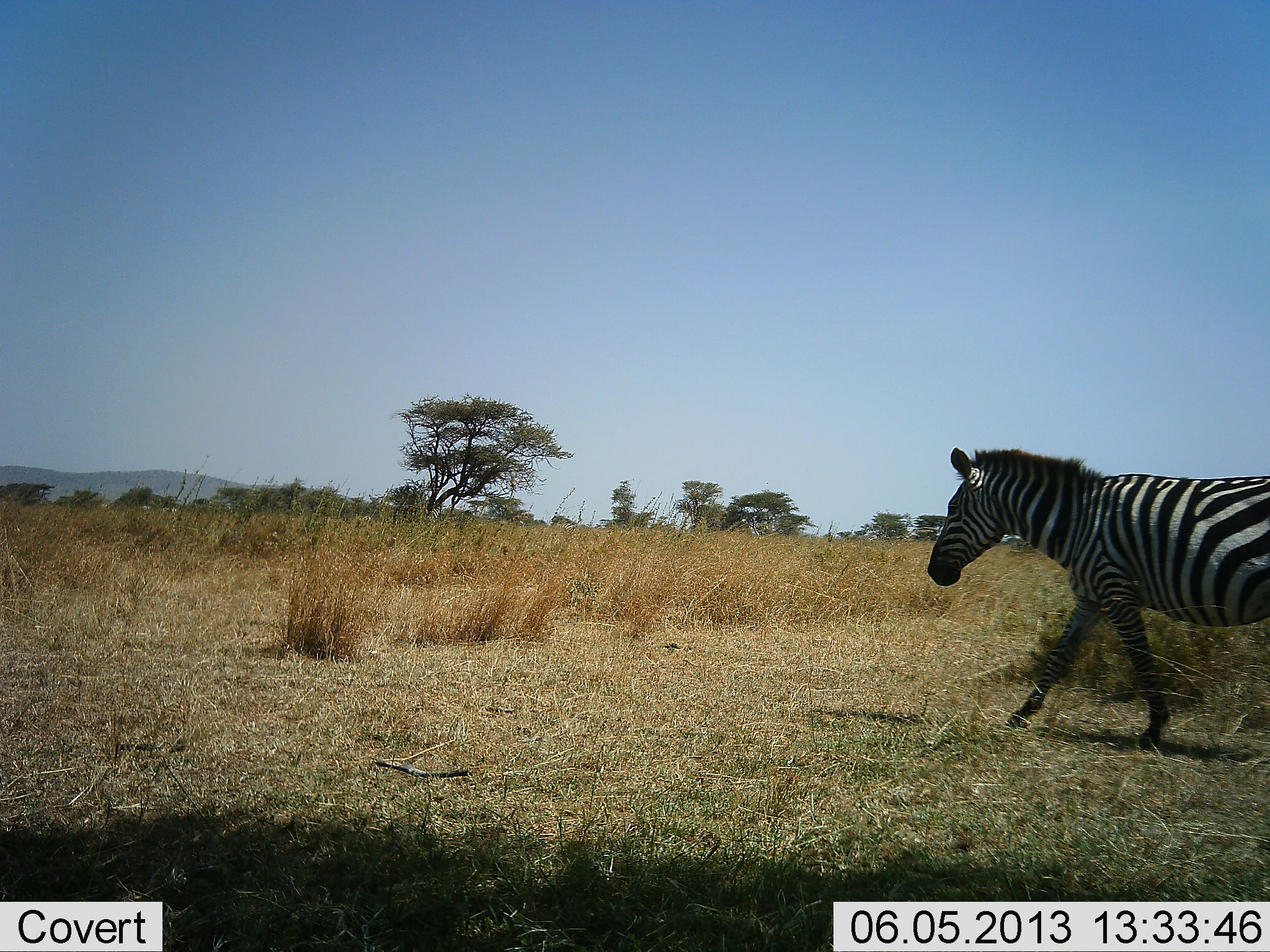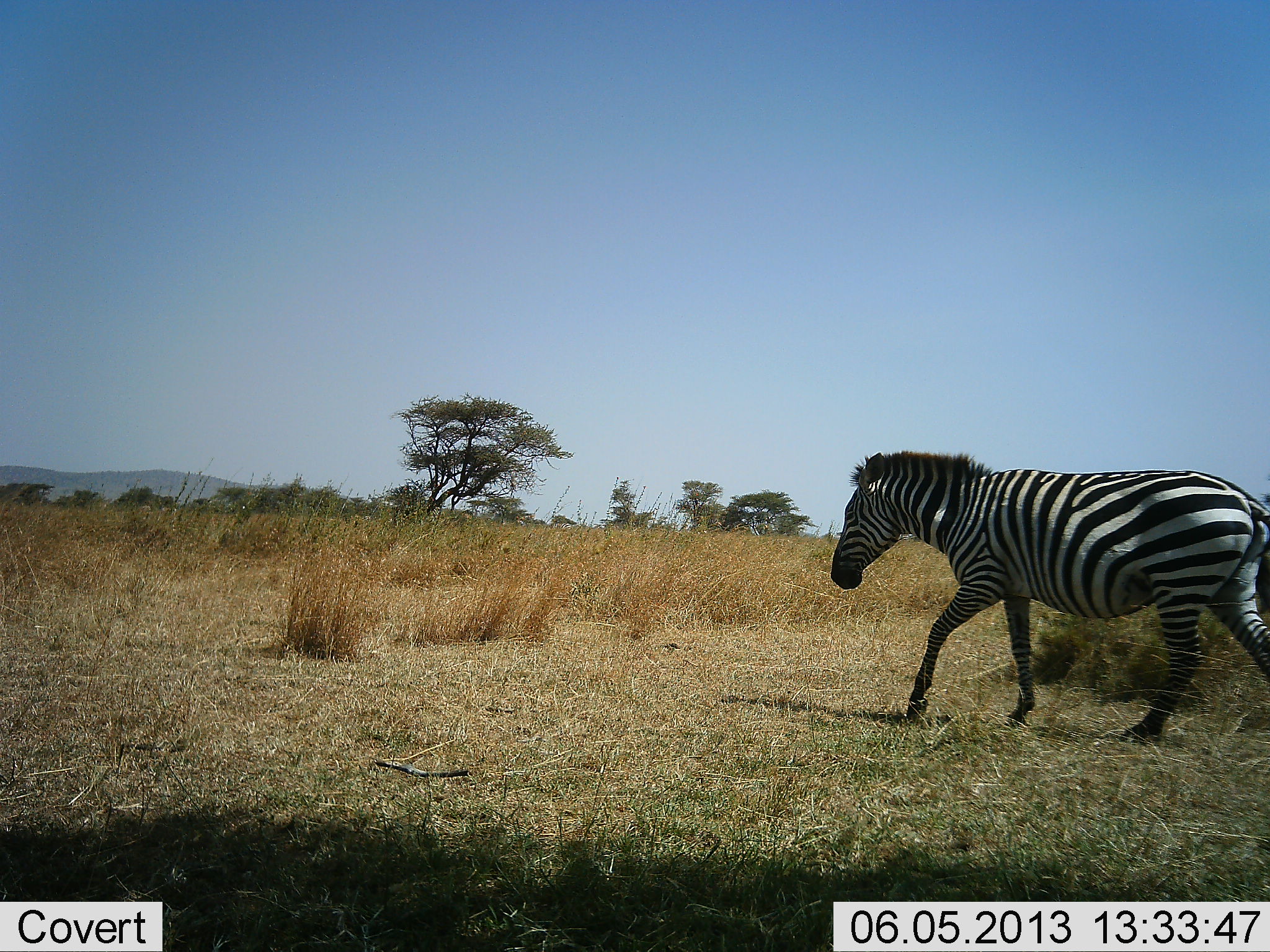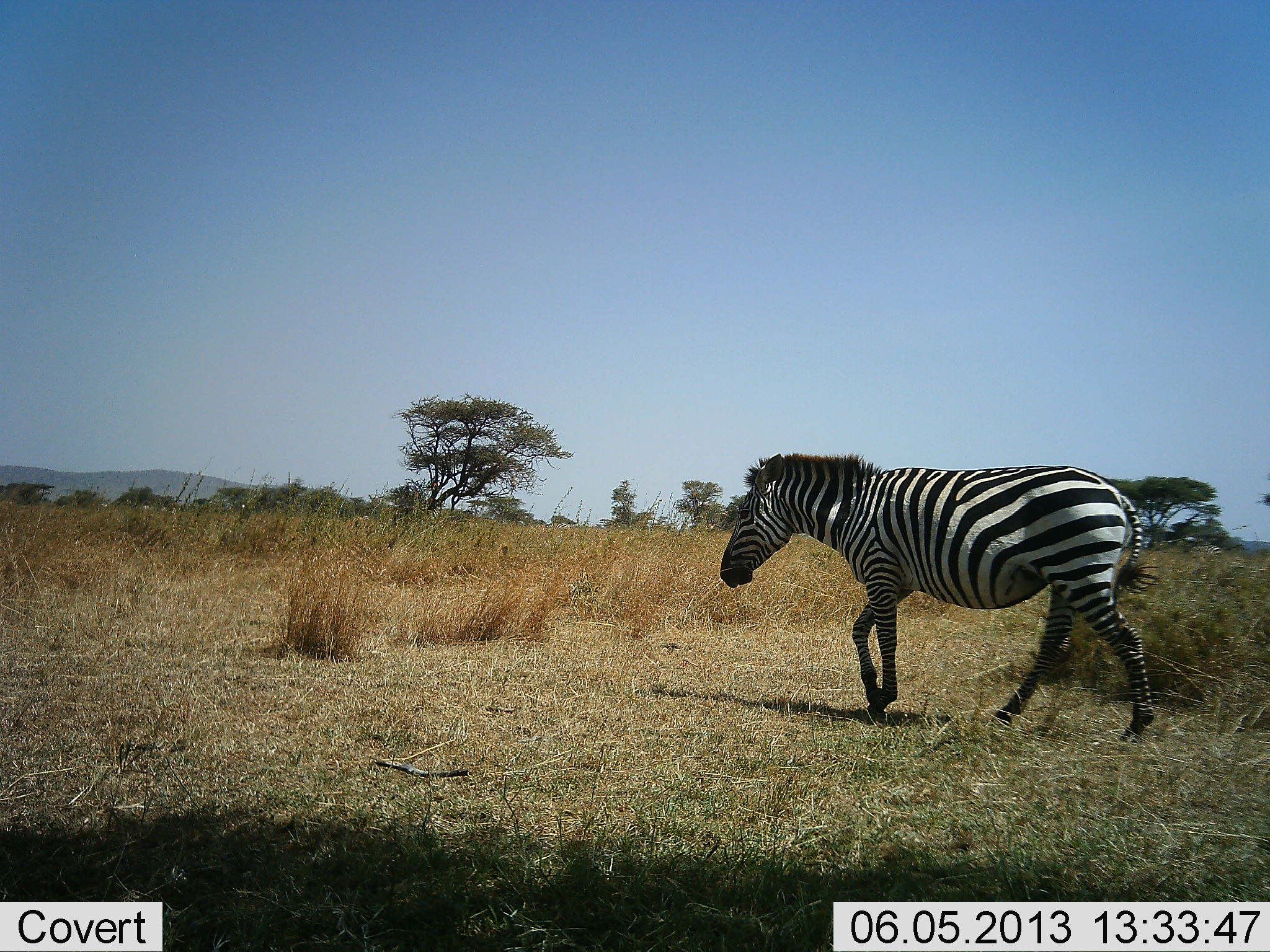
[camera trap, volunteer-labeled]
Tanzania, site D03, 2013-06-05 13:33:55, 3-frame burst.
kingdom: Animalia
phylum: Chordata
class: Mammalia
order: Perissodactyla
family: Equidae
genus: Equus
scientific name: Equus quagga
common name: plains zebra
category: zebra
Zebra (plains zebra) (Equus quagga), count 1. Behavior (volunteer vote fractions): standing 10%, resting 0%, moving 100%, interacting 0%. Young present (vote fraction): 0%. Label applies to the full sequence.